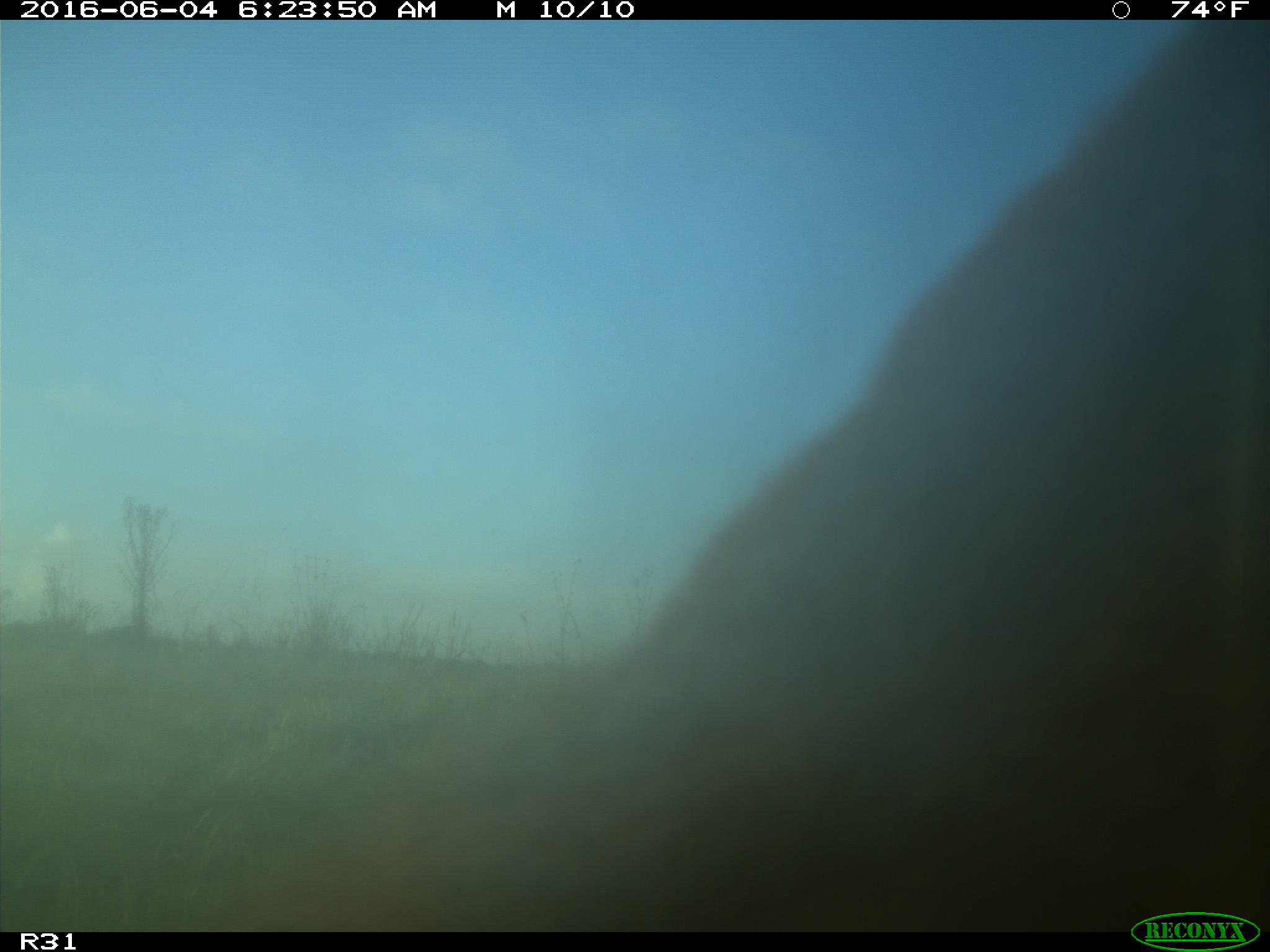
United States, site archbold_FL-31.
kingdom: Animalia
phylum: Chordata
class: Mammalia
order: Artiodactyla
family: Bovidae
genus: Bos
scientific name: Bos taurus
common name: domestic cow